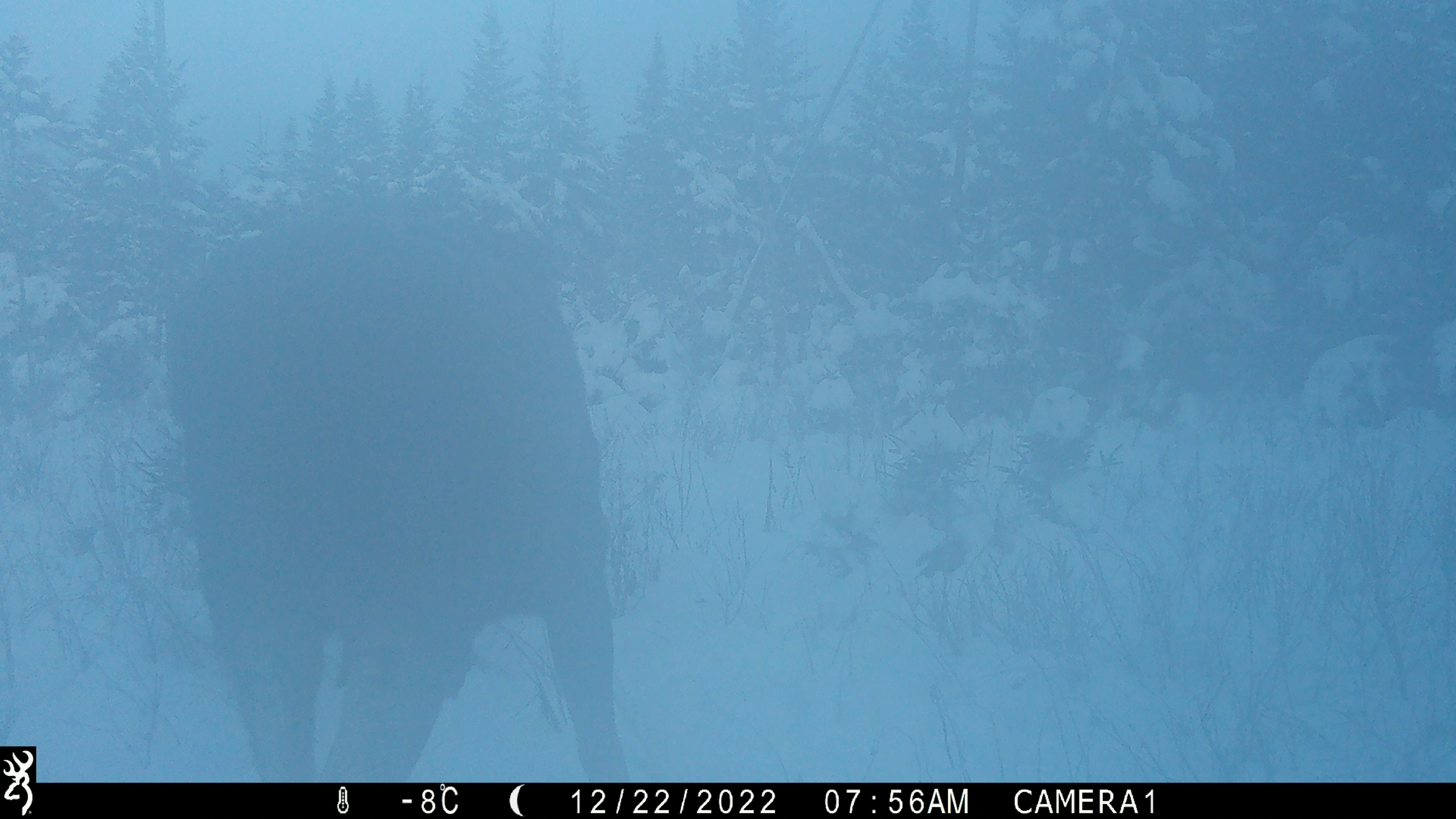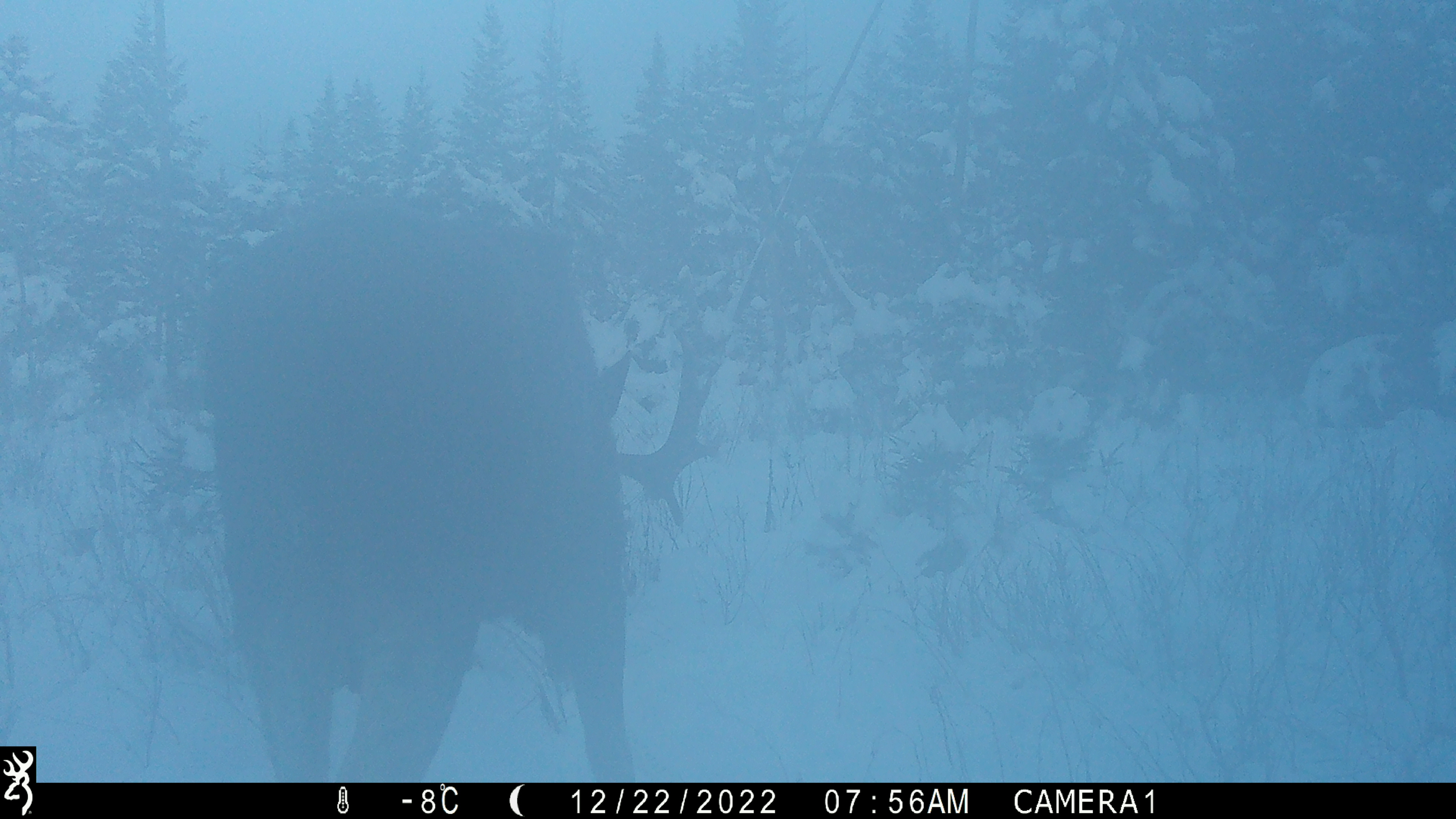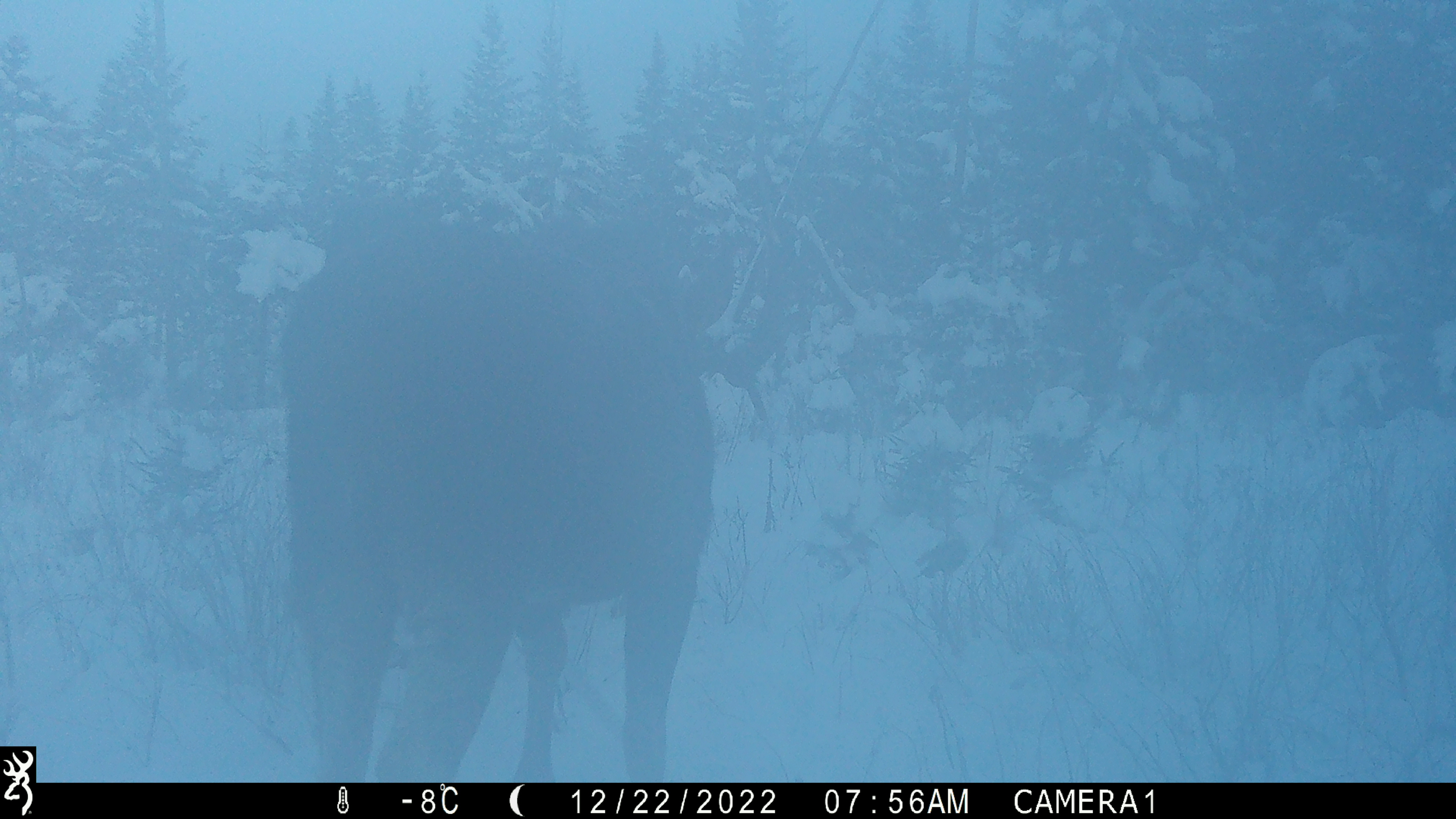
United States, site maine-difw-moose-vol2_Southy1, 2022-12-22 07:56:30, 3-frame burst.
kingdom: Animalia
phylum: Chordata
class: Mammalia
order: Artiodactyla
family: Cervidae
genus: Alces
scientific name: Alces alces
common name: moose